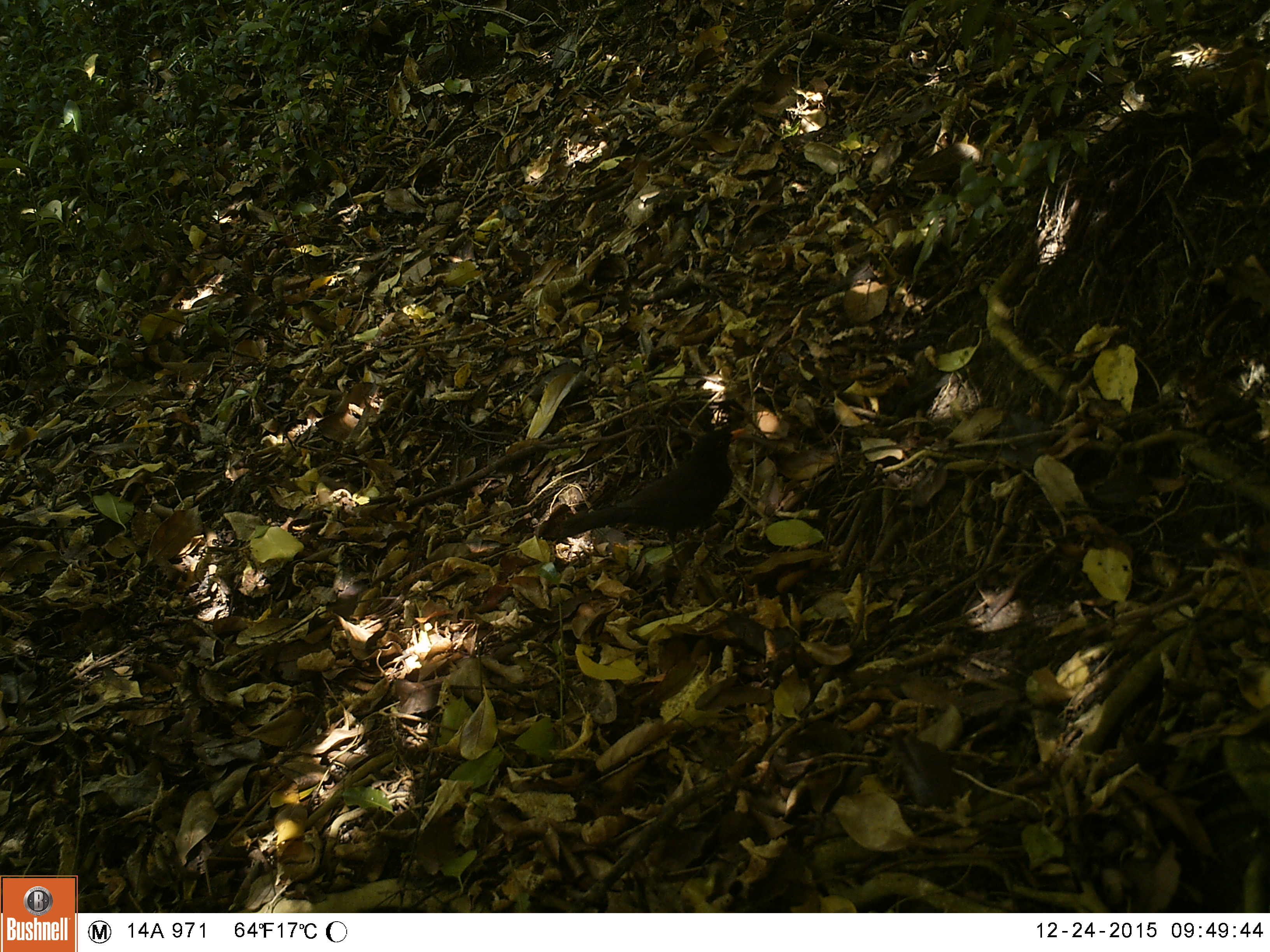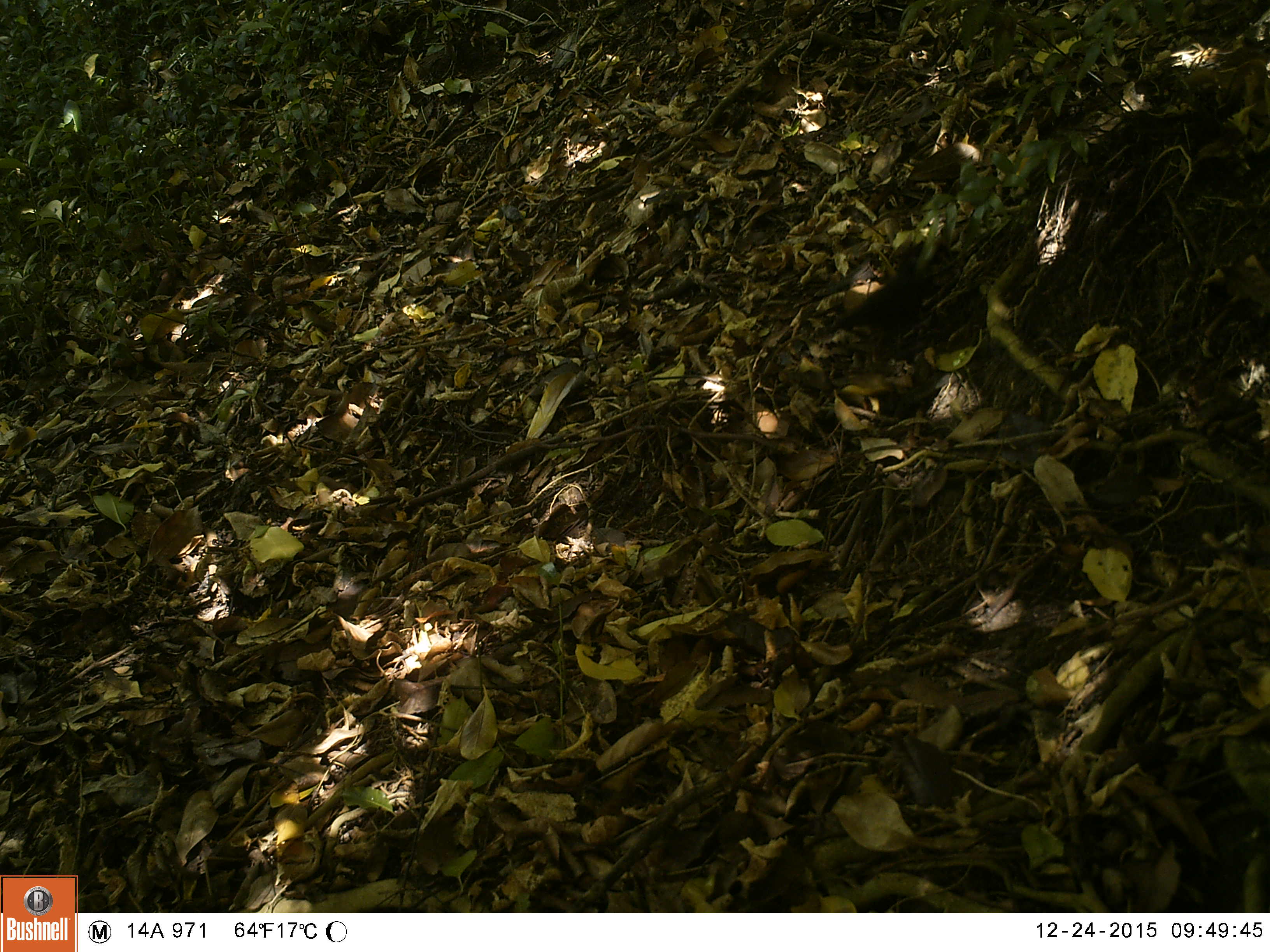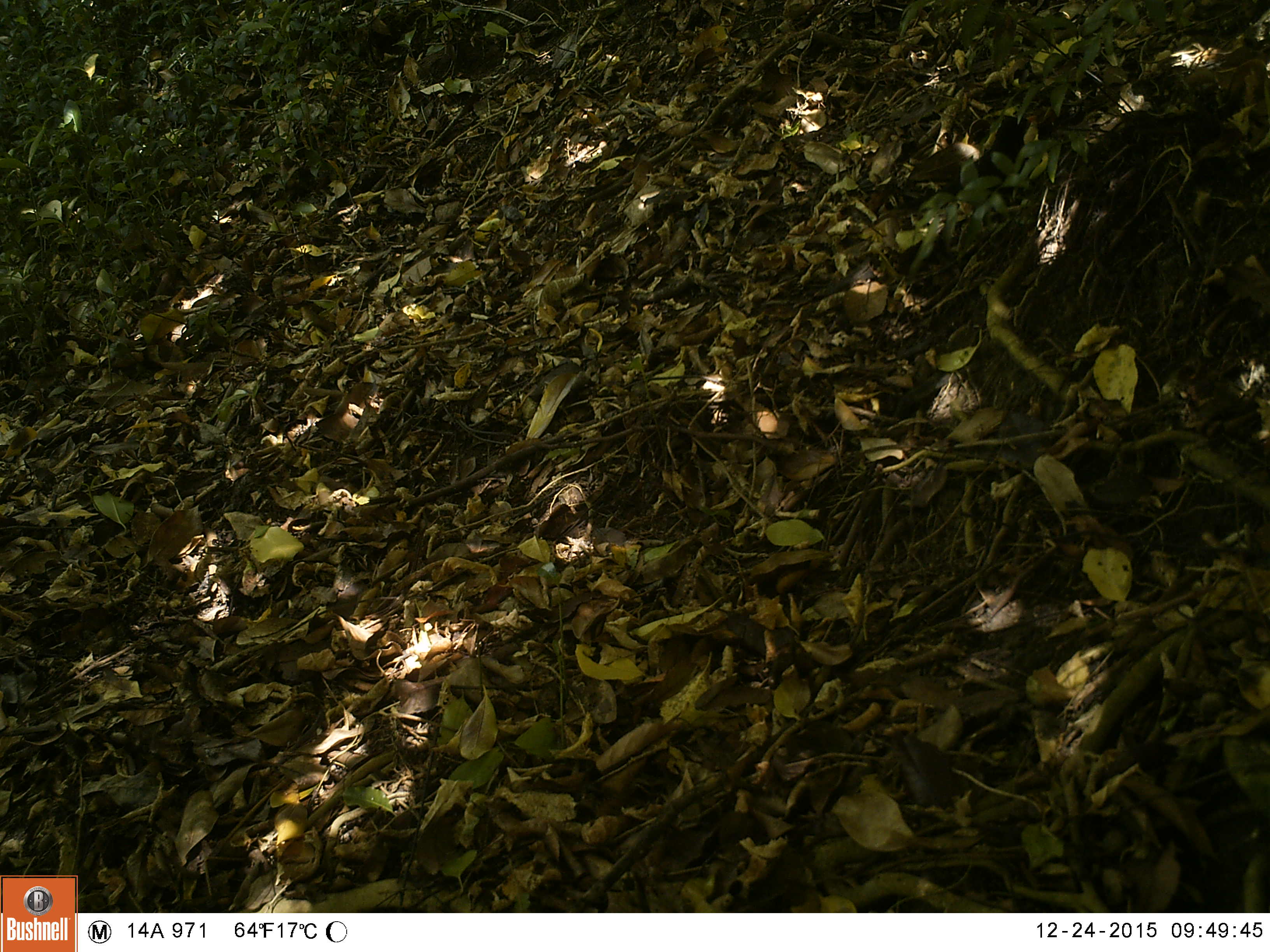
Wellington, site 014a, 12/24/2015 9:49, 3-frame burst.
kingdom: Animalia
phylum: Chordata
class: Aves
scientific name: Aves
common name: bird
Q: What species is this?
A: Bird (Aves).